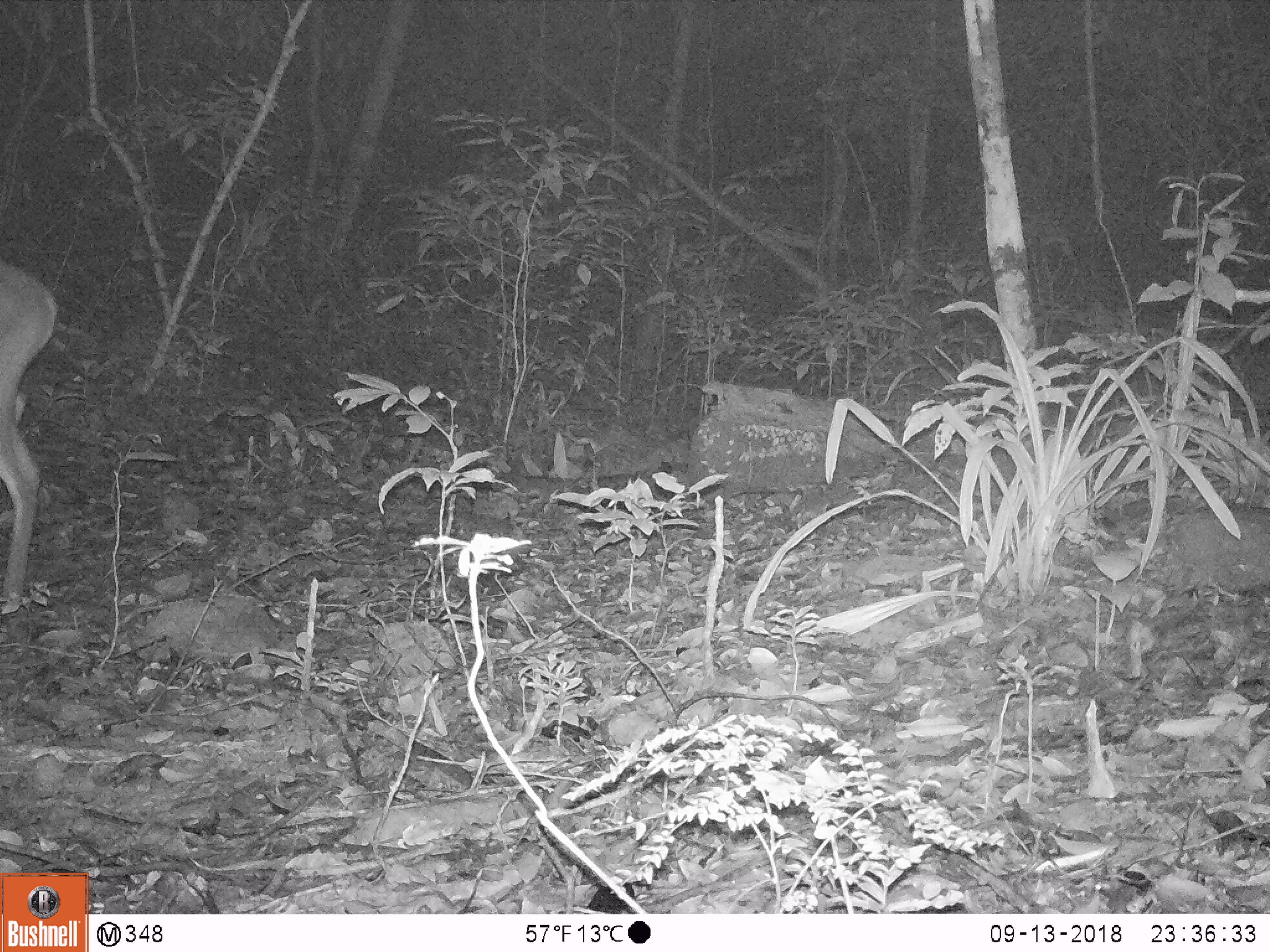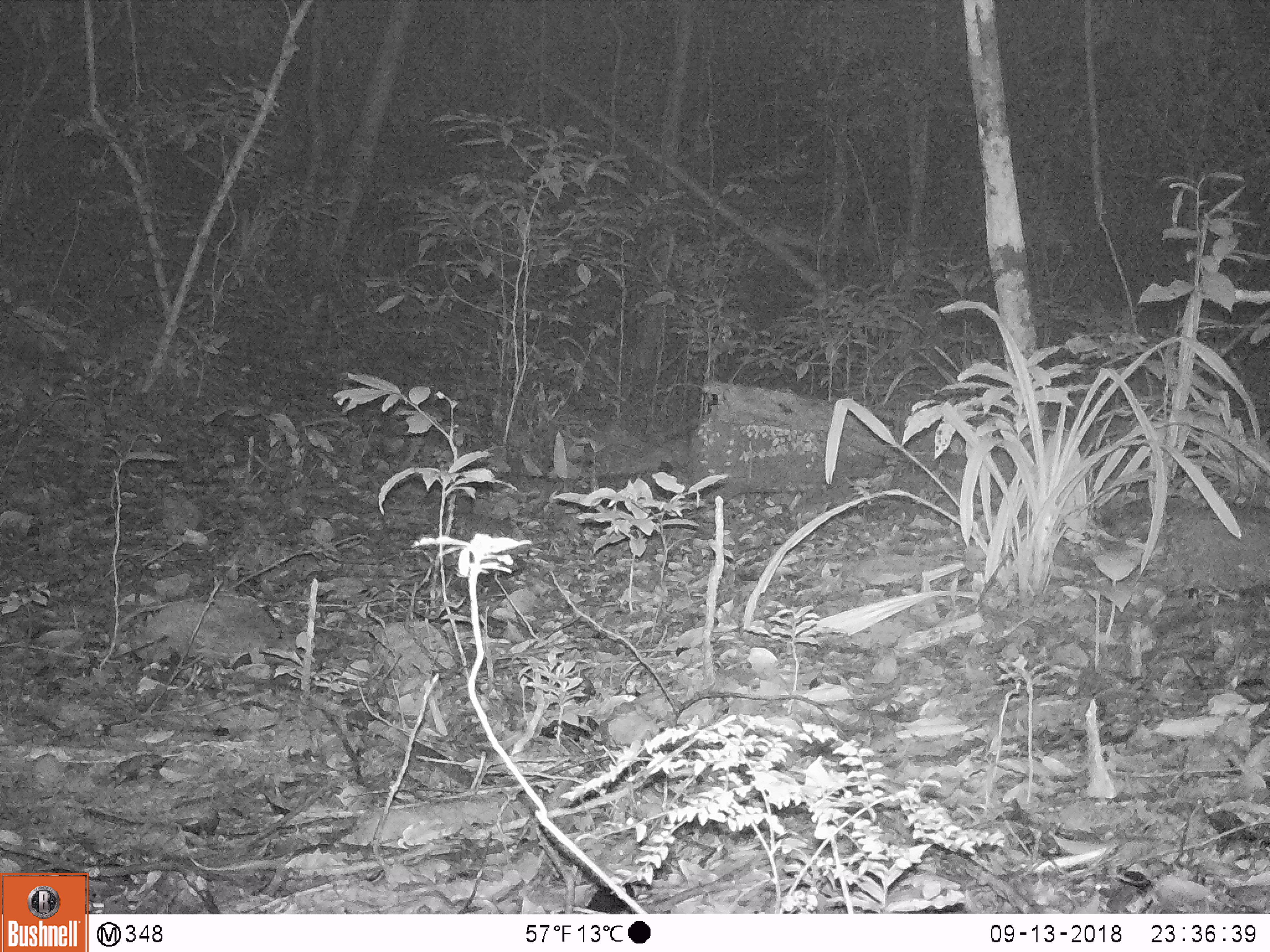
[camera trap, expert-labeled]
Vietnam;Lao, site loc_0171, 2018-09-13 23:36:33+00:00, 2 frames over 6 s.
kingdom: Animalia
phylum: Chordata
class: Mammalia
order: Artiodactyla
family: Cervidae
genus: Muntiacus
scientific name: Muntiacus vuquangensis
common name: large-antlered muntjac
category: large antlered muntjac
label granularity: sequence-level